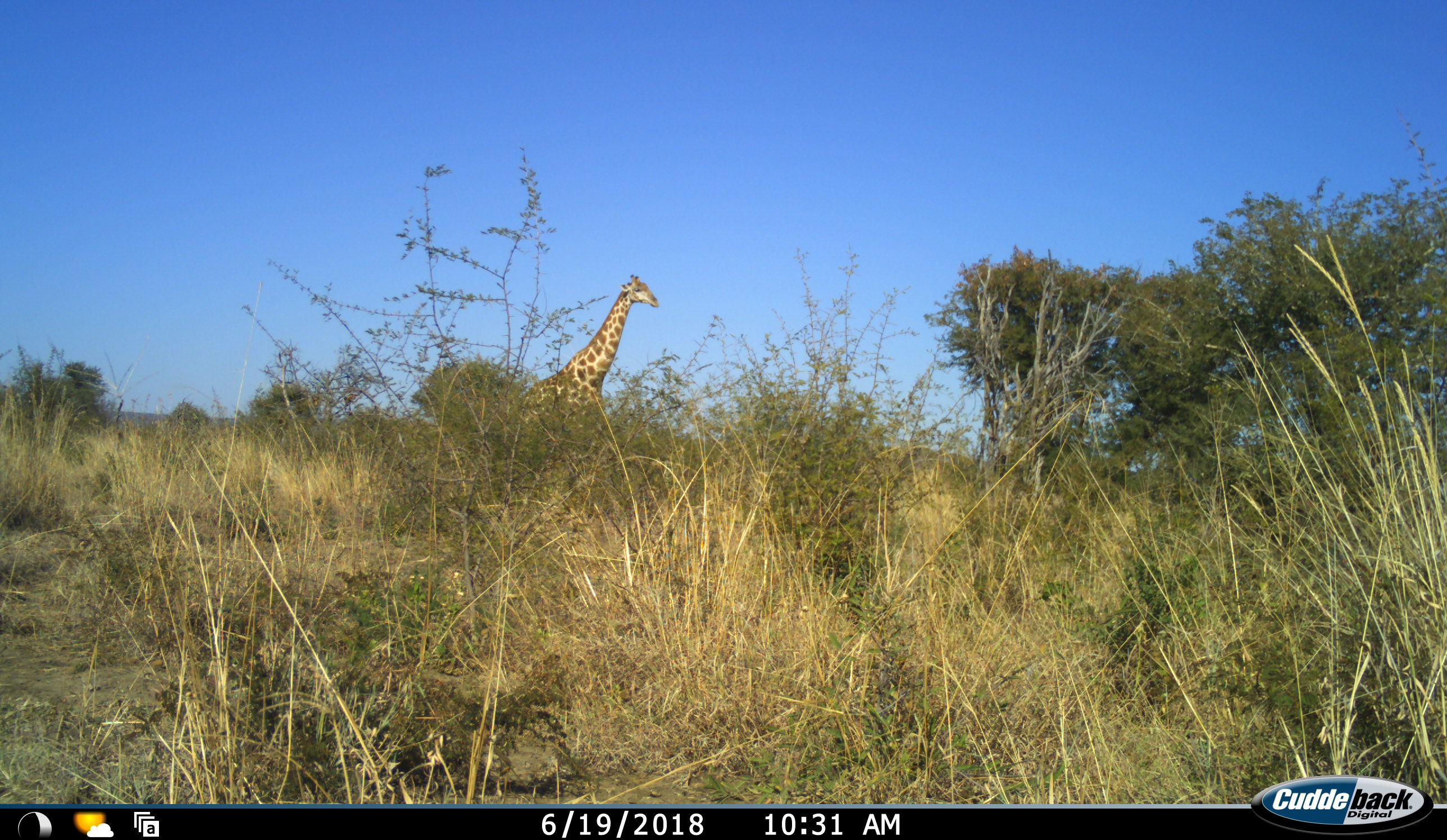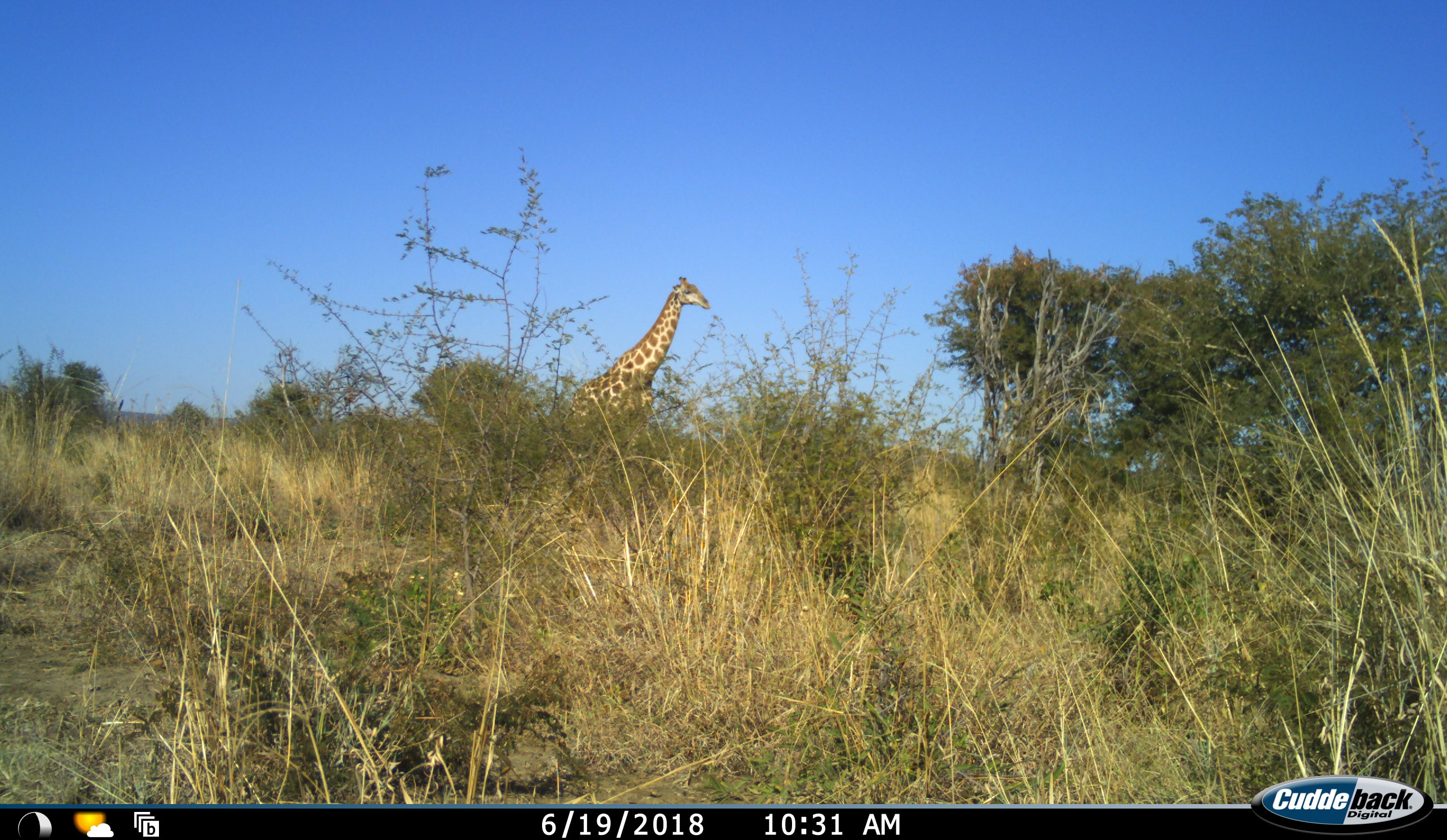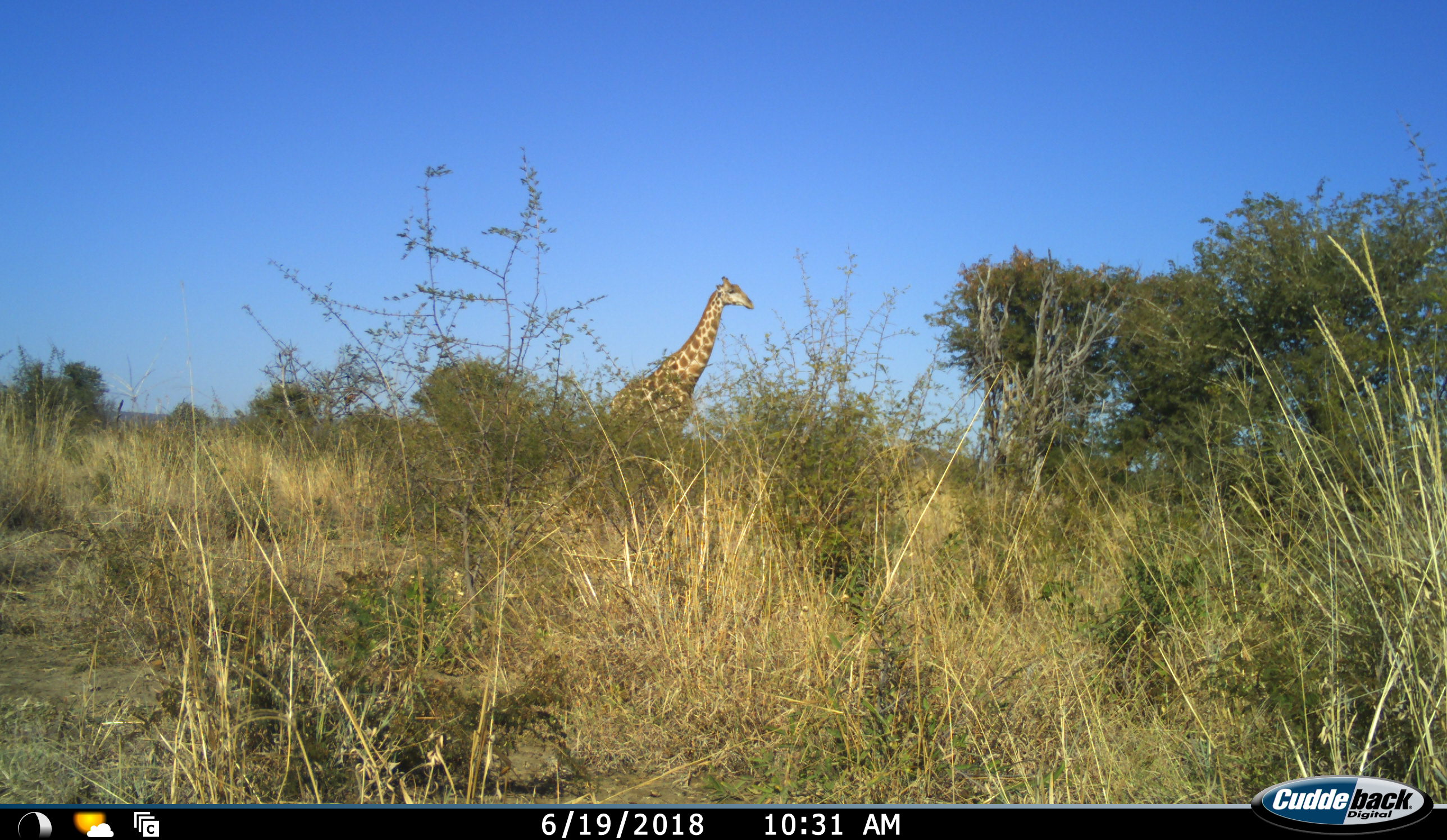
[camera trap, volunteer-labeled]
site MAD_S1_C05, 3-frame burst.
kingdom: Animalia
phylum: Chordata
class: Mammalia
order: Artiodactyla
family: Giraffidae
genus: Giraffa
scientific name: Giraffa camelopardalis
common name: giraffe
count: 1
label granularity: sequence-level